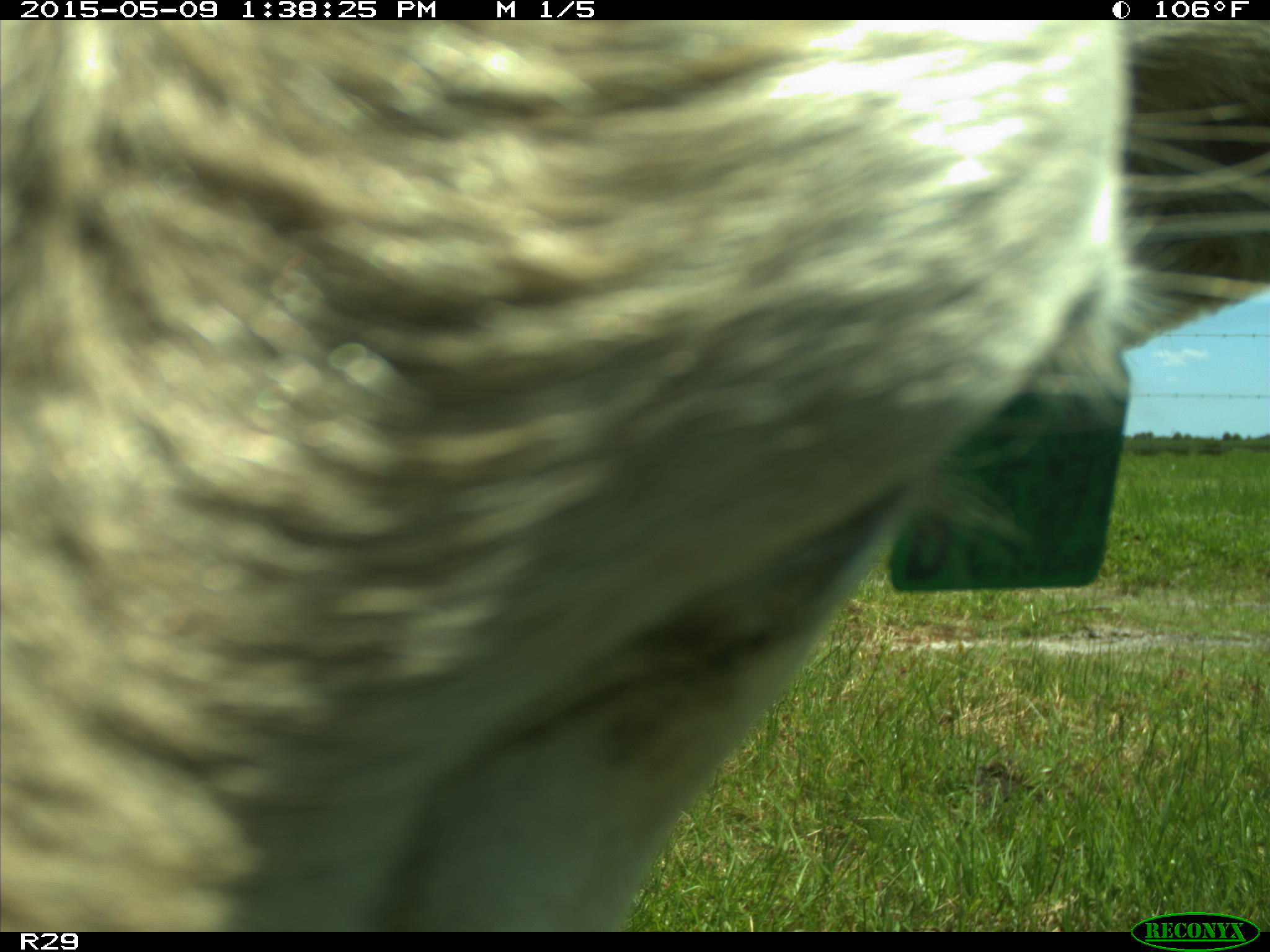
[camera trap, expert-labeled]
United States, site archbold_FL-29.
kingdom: Animalia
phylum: Chordata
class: Mammalia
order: Artiodactyla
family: Bovidae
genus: Bos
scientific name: Bos taurus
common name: domestic cow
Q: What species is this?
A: Bos taurus (domestic cow).